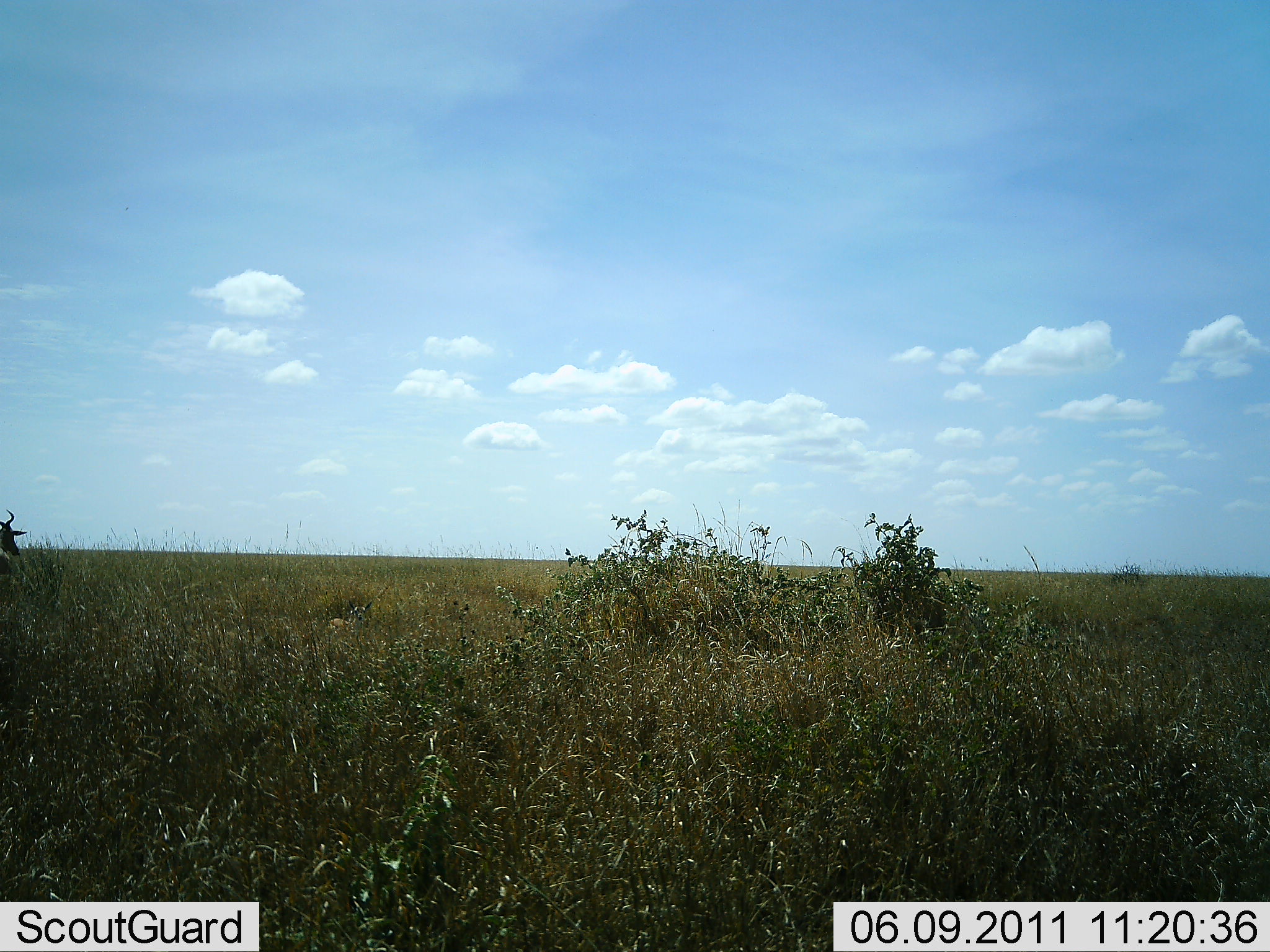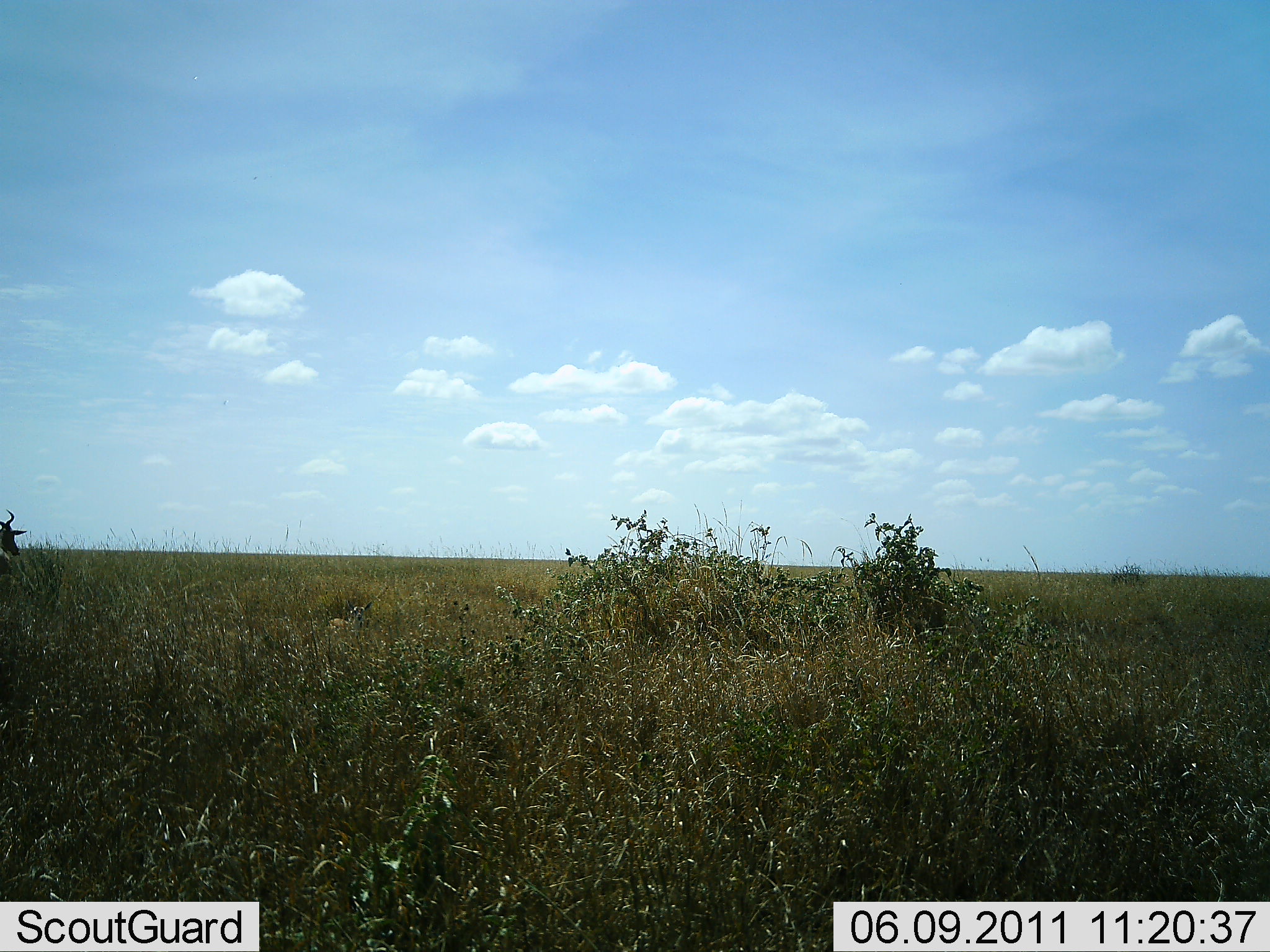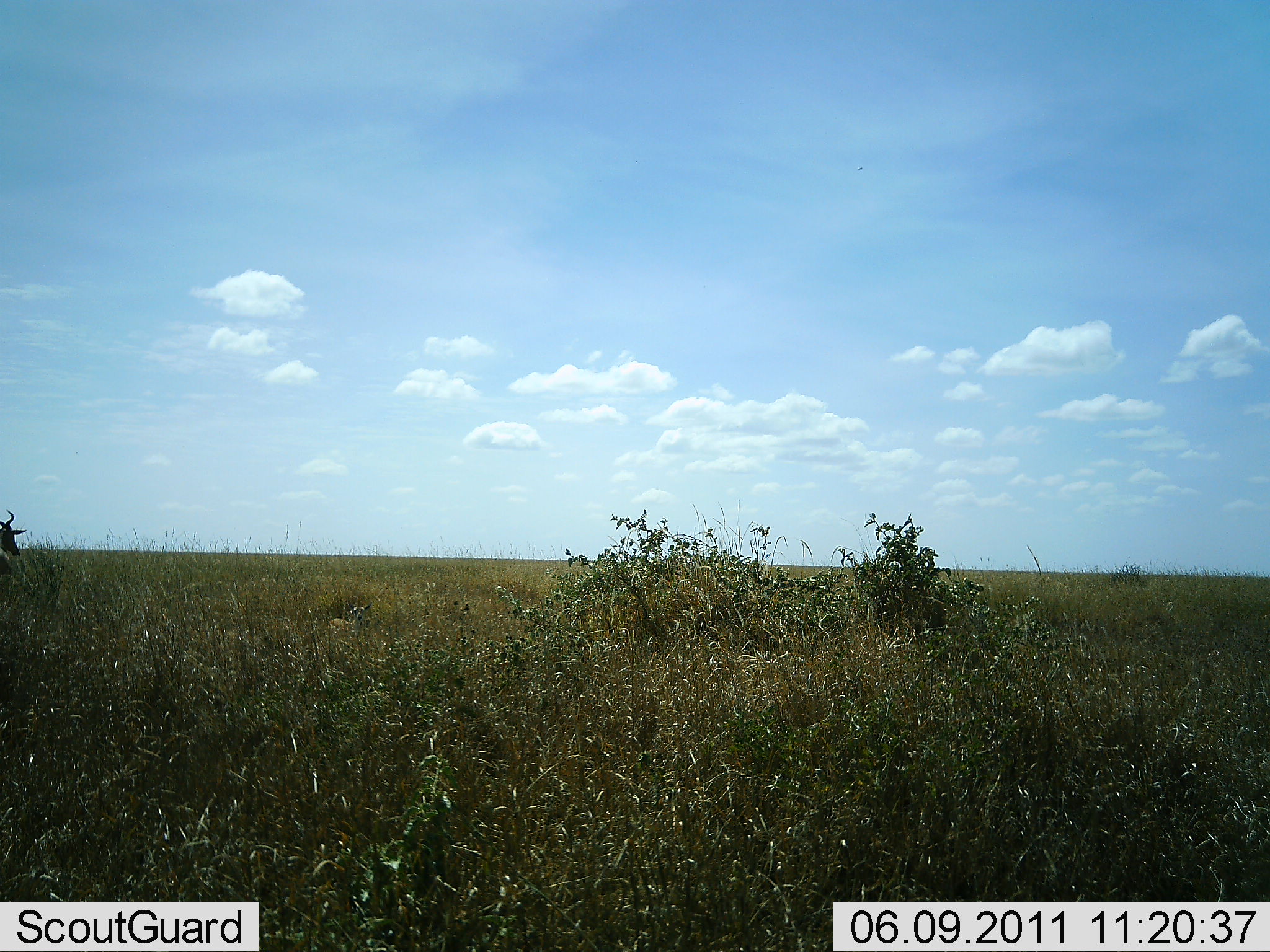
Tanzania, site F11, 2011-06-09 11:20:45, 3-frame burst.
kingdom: Animalia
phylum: Chordata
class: Mammalia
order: Artiodactyla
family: Bovidae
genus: Alcelaphus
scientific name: Alcelaphus buselaphus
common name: hartebeest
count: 1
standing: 100%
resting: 0%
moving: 0%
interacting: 0%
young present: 0%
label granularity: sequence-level